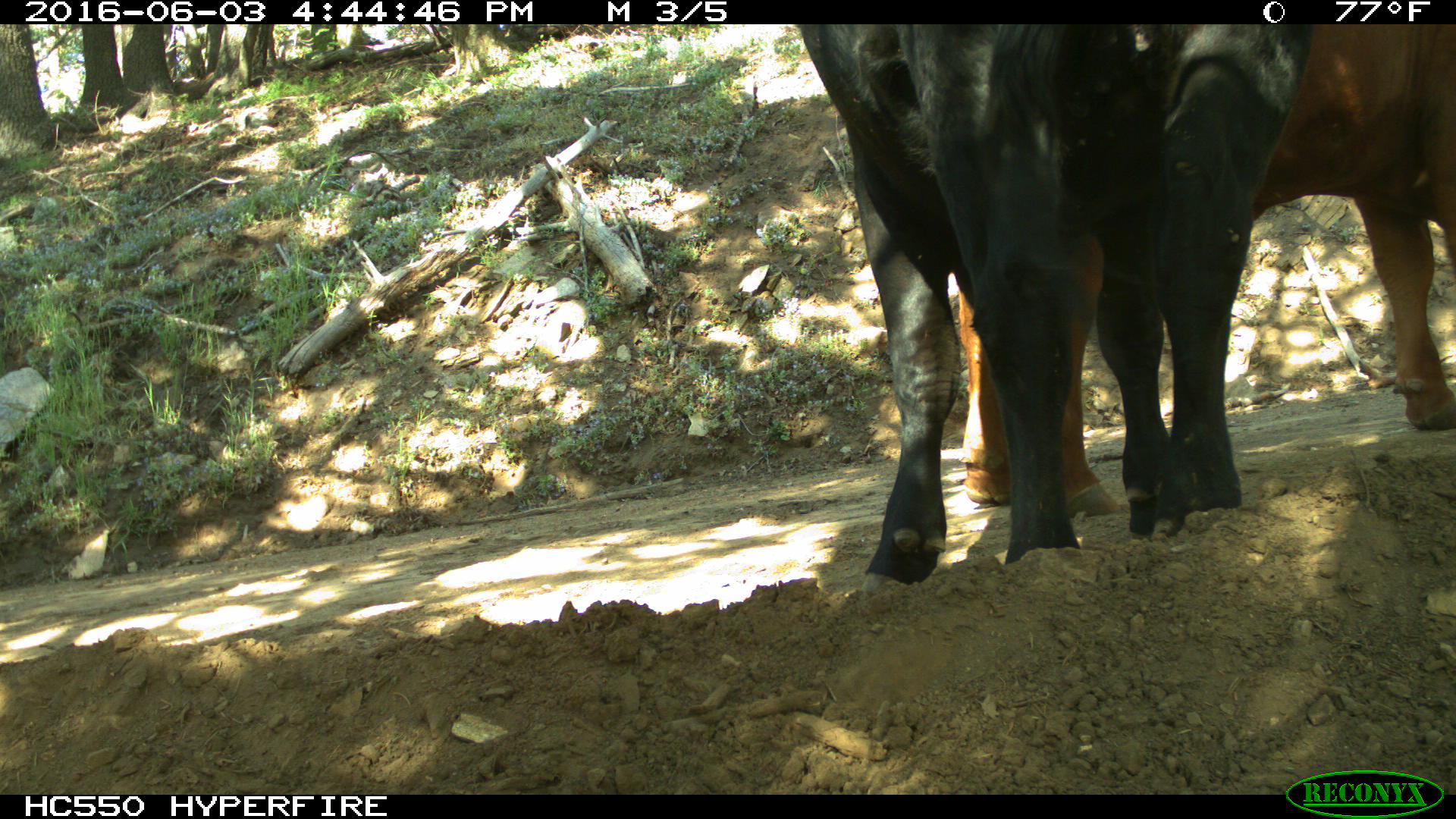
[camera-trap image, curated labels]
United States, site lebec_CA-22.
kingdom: Animalia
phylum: Chordata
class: Mammalia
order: Artiodactyla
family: Bovidae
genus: Bos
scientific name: Bos taurus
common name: domestic cow